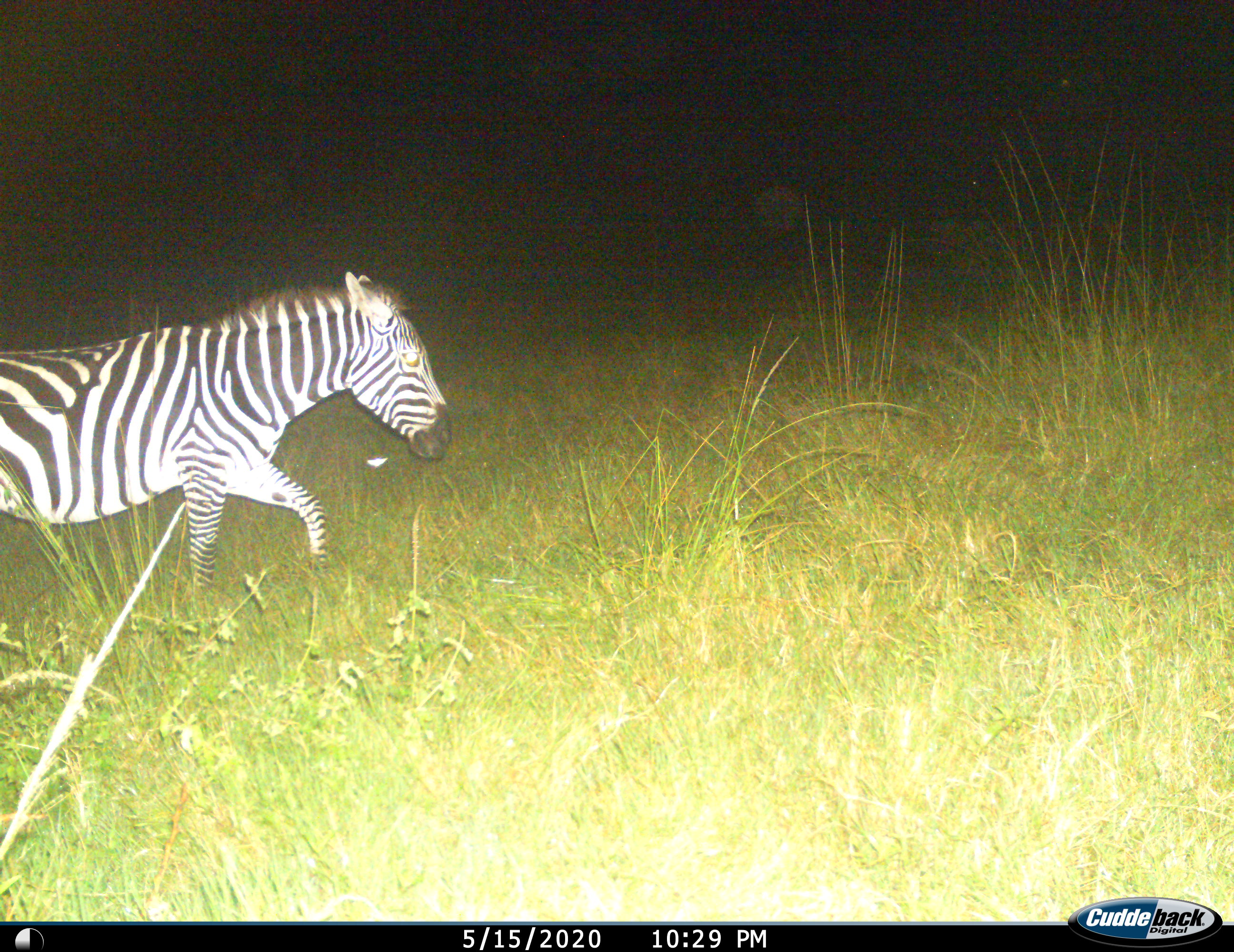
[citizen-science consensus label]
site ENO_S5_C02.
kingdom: Animalia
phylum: Chordata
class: Mammalia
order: Perissodactyla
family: Equidae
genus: Equus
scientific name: Equus quagga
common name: plains zebra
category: zebraplains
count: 1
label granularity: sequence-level